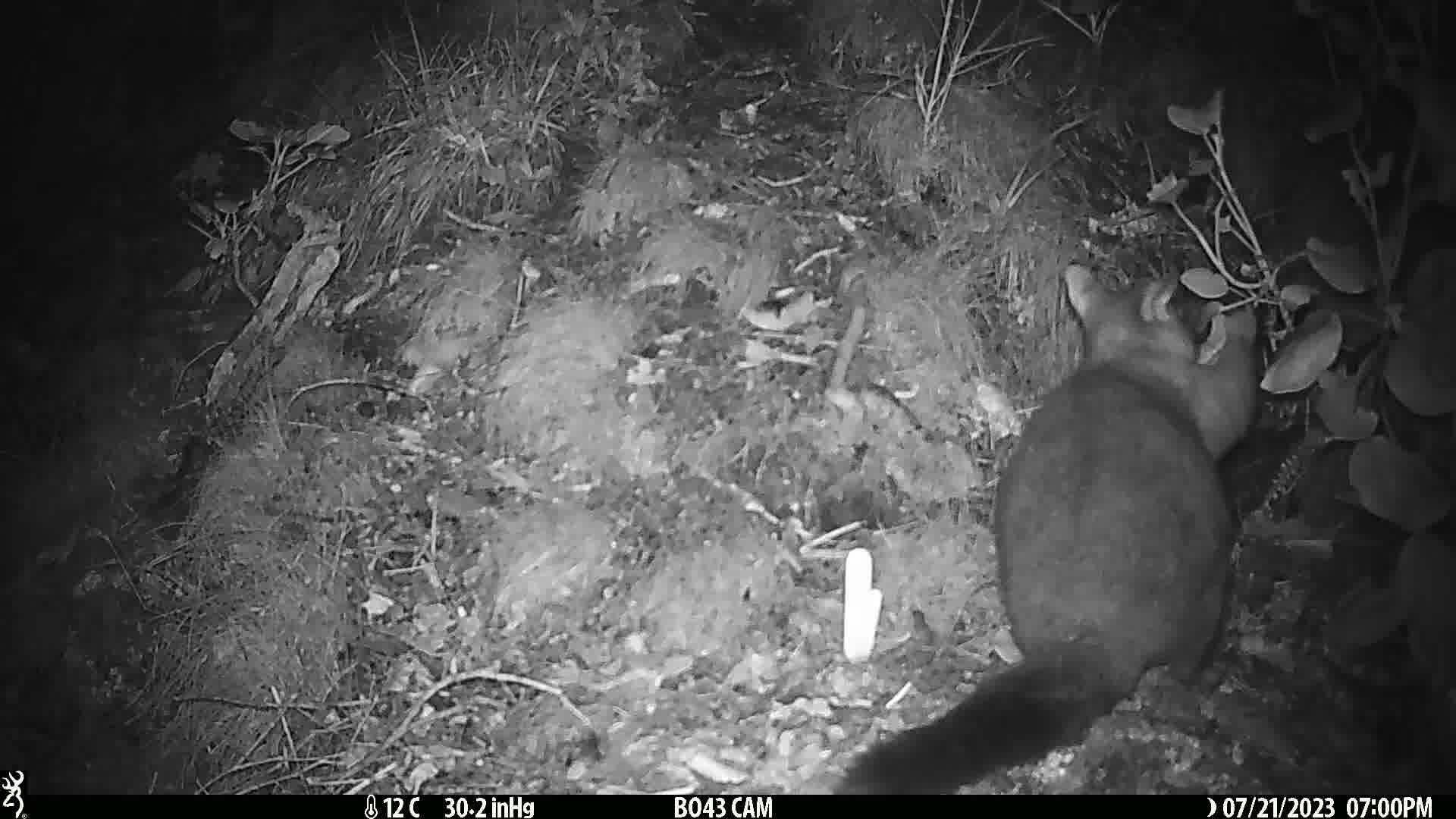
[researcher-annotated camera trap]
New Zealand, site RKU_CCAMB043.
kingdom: Animalia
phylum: Chordata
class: Mammalia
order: Diprotodontia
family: Phalangeridae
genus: Trichosurus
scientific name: Trichosurus vulpecula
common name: common brushtail possum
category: possum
Possum (common brushtail possum) (Trichosurus vulpecula).